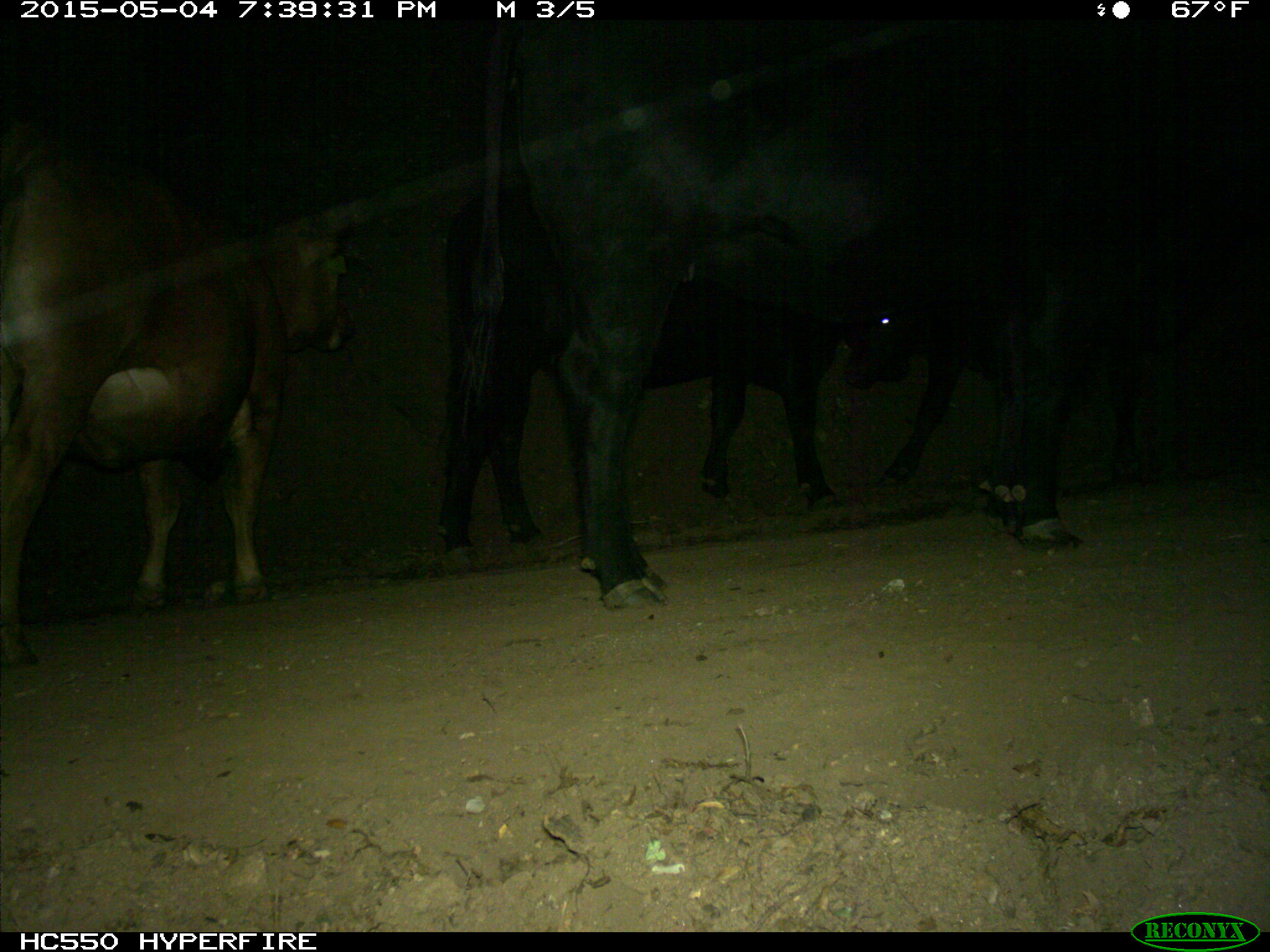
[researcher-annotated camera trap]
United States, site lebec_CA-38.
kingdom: Animalia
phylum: Chordata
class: Mammalia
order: Artiodactyla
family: Bovidae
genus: Bos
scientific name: Bos taurus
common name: domestic cow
Bos taurus (domestic cow).